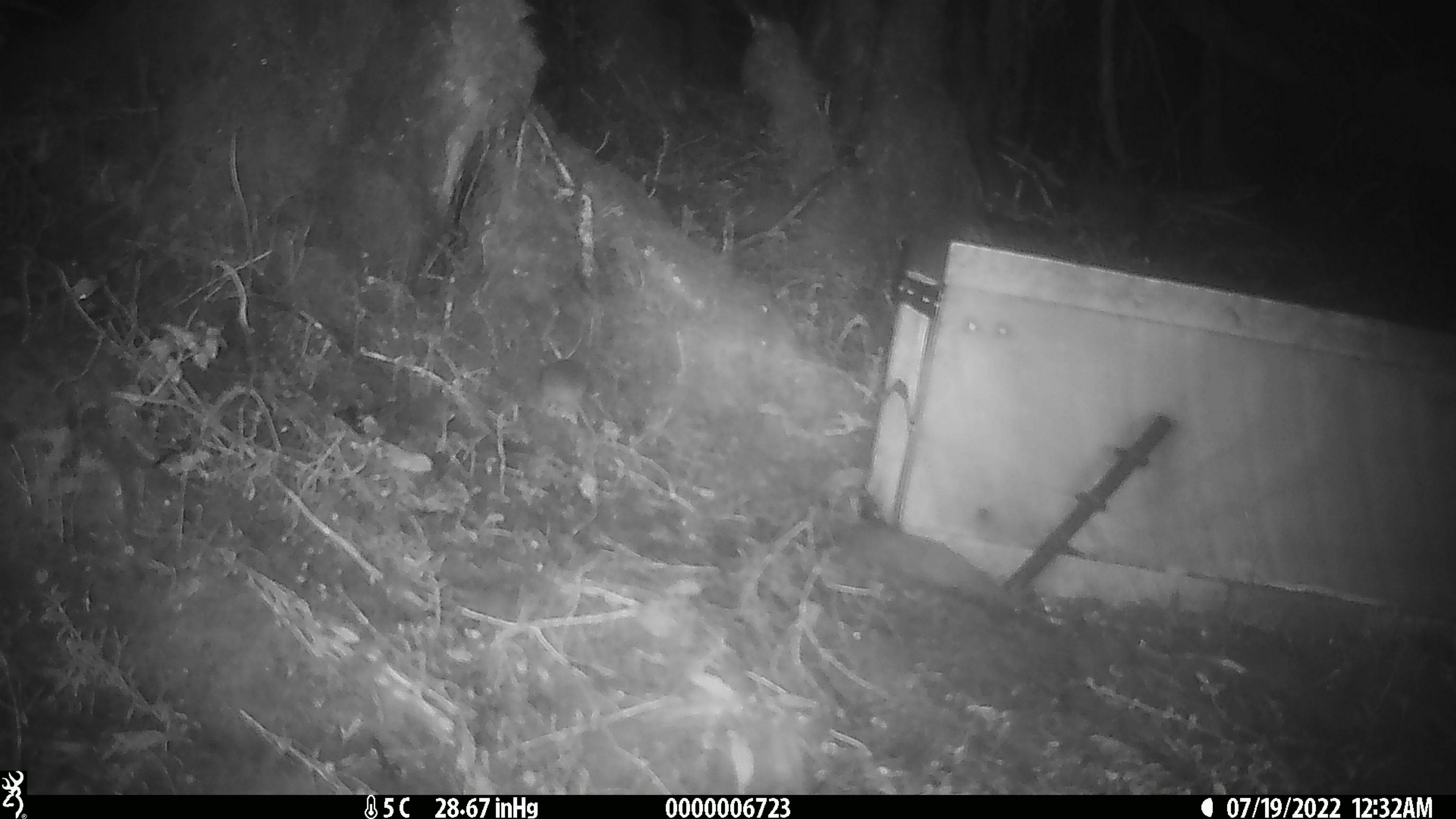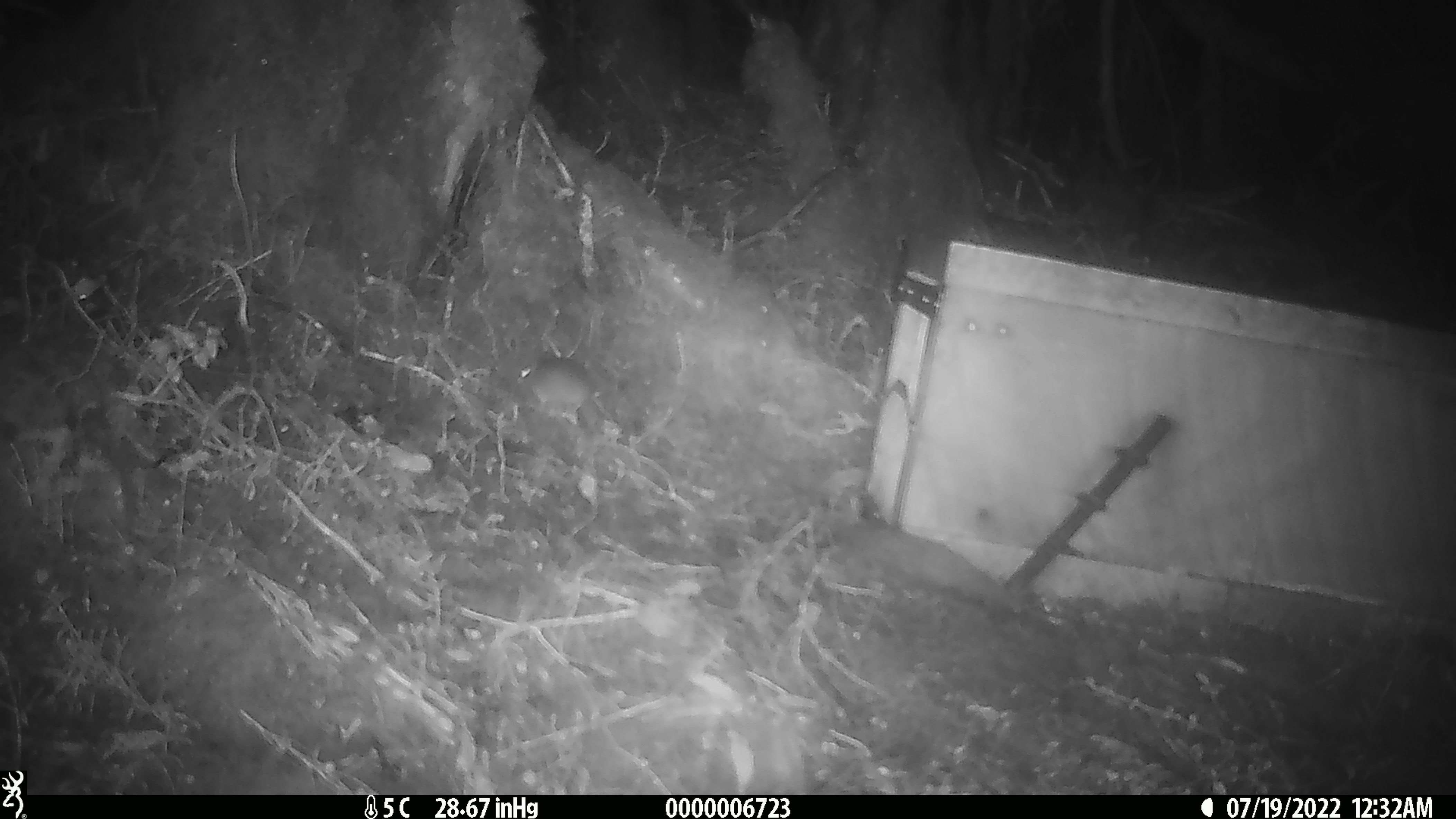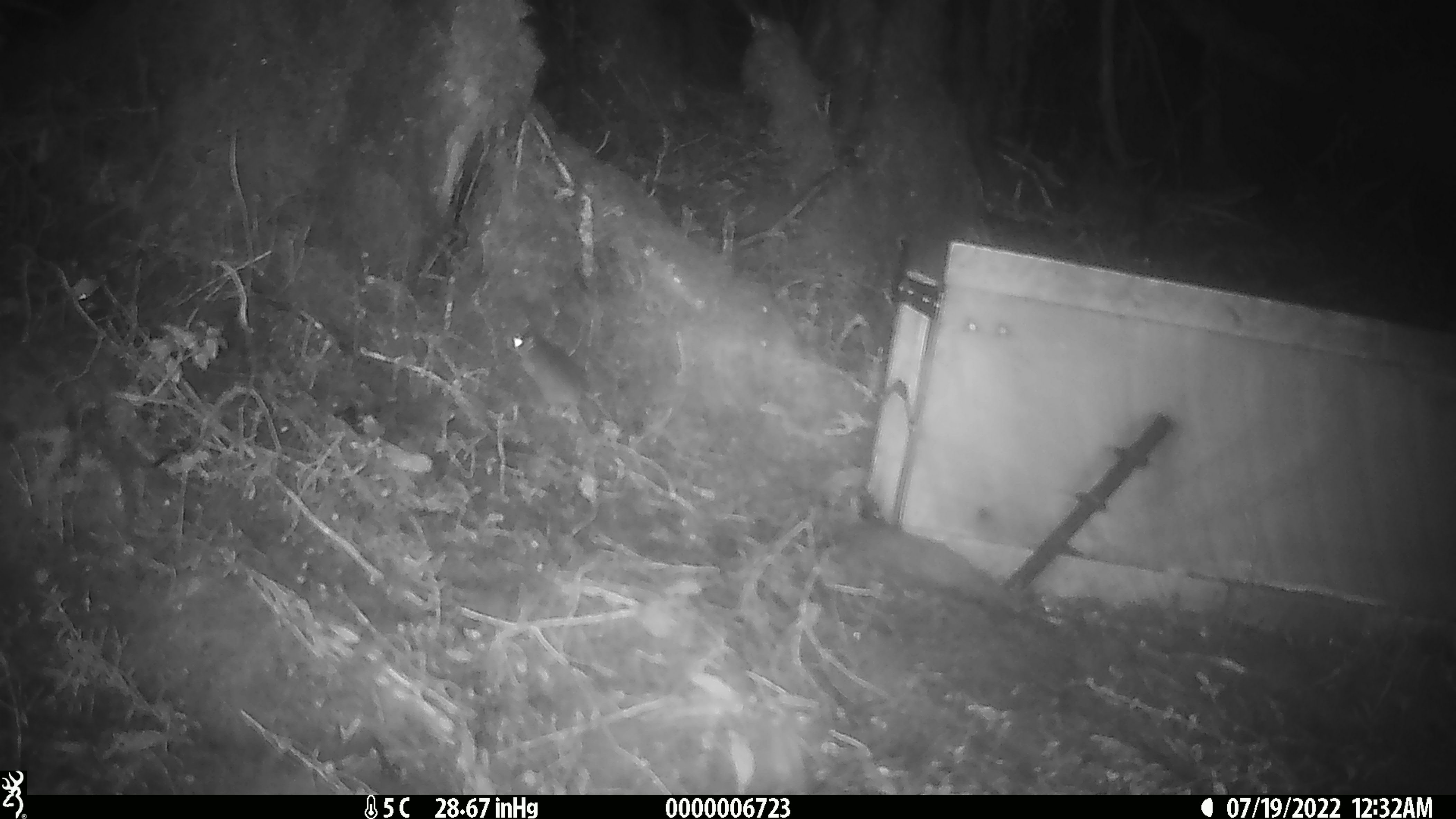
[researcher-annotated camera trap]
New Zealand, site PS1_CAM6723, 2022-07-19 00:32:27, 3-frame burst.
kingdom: Animalia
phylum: Chordata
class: Mammalia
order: Rodentia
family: Muridae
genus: Mus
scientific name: Mus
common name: mouse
Mouse (Mus).